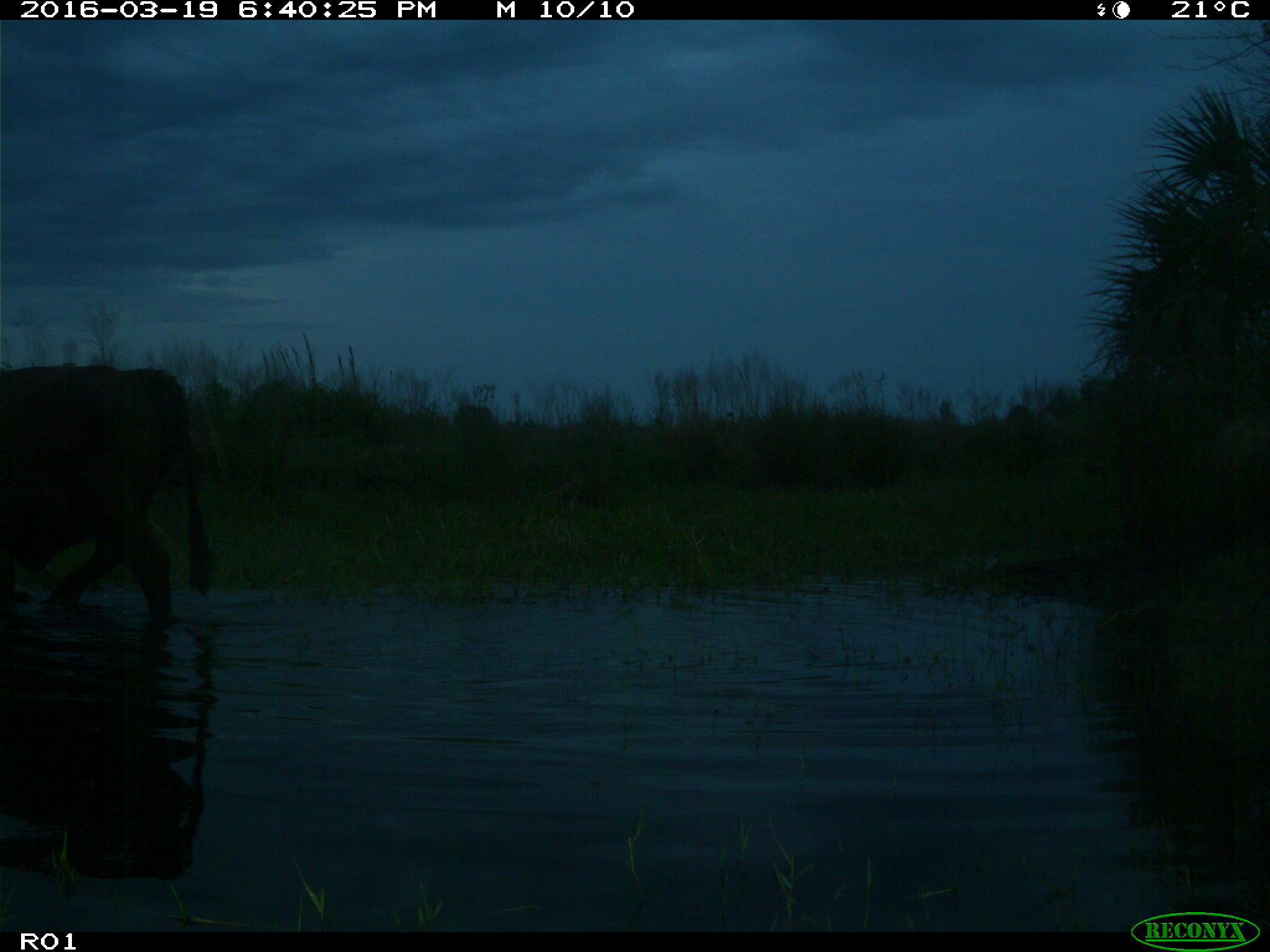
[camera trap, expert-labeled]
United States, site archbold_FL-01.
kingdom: Animalia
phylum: Chordata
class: Mammalia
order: Artiodactyla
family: Bovidae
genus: Bos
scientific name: Bos taurus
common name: domestic cow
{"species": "Bos taurus (domestic cow)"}